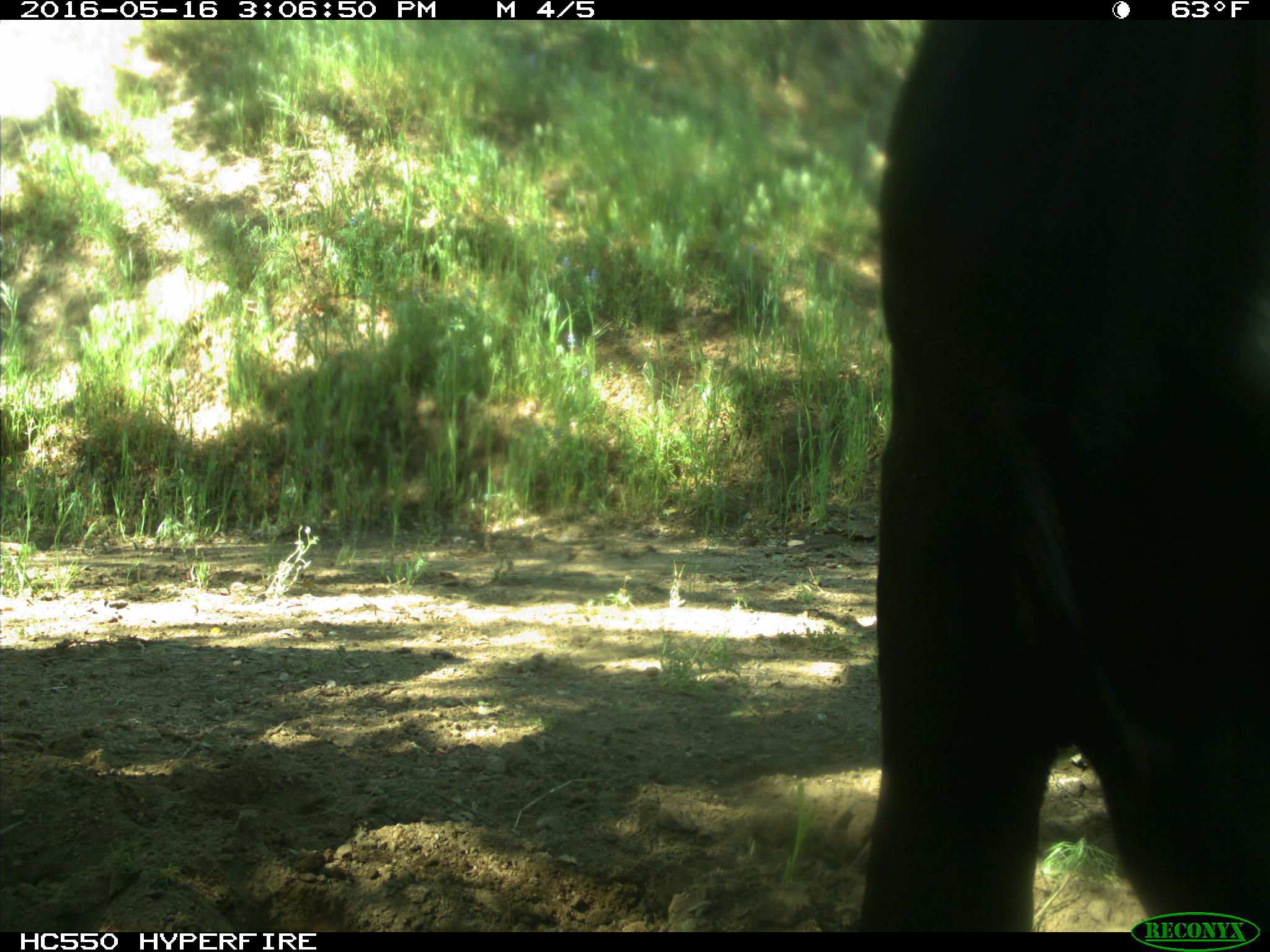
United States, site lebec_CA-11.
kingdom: Animalia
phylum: Chordata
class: Mammalia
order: Artiodactyla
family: Bovidae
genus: Bos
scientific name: Bos taurus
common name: domestic cow